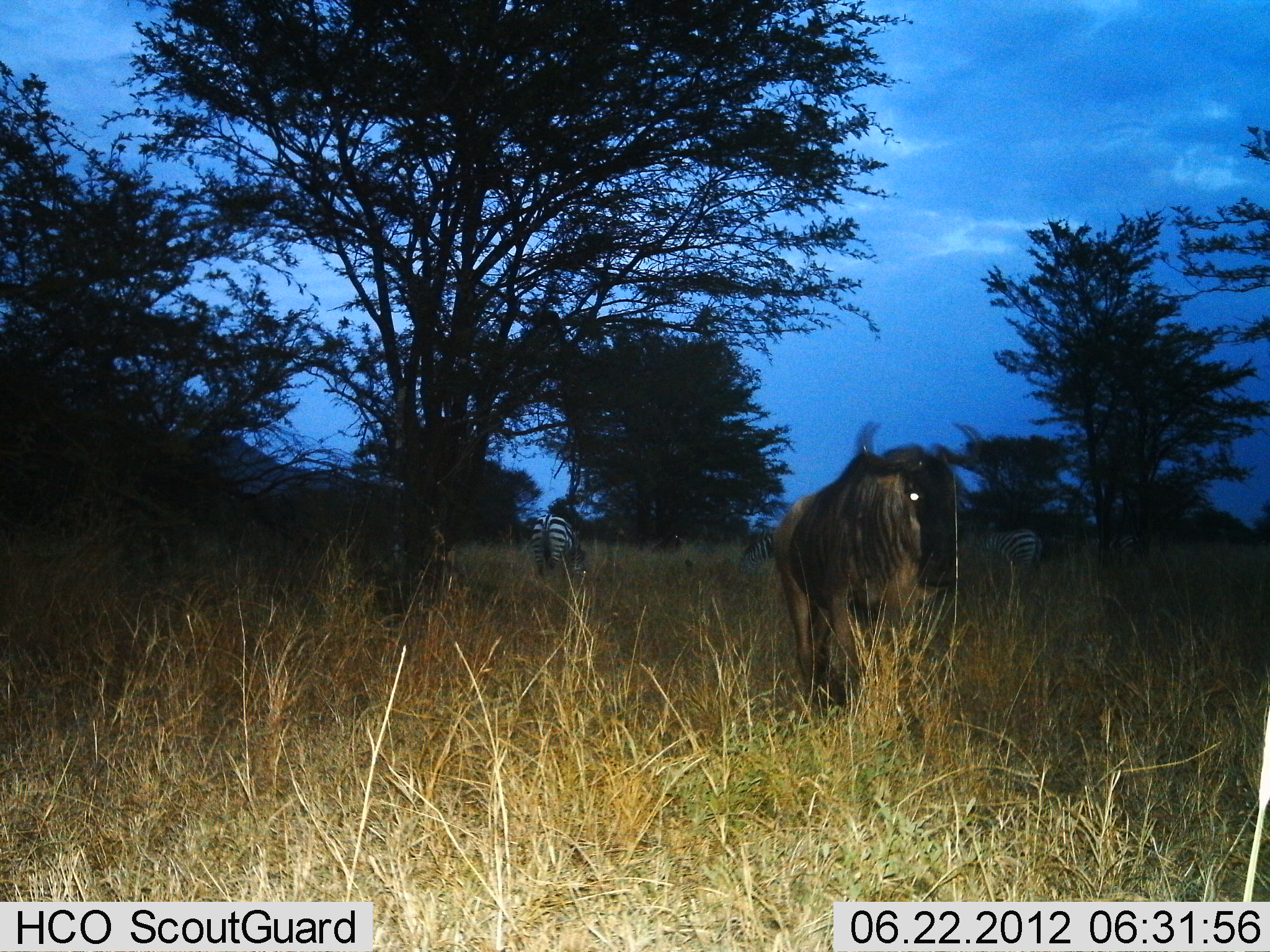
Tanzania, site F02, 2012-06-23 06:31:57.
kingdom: Animalia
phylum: Chordata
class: Mammalia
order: Artiodactyla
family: Bovidae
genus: Connochaetes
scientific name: Connochaetes taurinus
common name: blue wildebeest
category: wildebeest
Wildebeest (blue wildebeest) (Connochaetes taurinus), count 1. Behavior (volunteer vote fractions): standing 82%, resting 0%, moving 18%, interacting 0%. Young present (vote fraction): 0%. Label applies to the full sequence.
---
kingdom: Animalia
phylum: Chordata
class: Mammalia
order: Perissodactyla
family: Equidae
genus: Equus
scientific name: Equus quagga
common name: plains zebra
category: zebra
Zebra (plains zebra) (Equus quagga), count 3. Behavior (volunteer vote fractions): standing 40%, resting 0%, moving 0%, interacting 0%. Young present (vote fraction): 0%. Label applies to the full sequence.